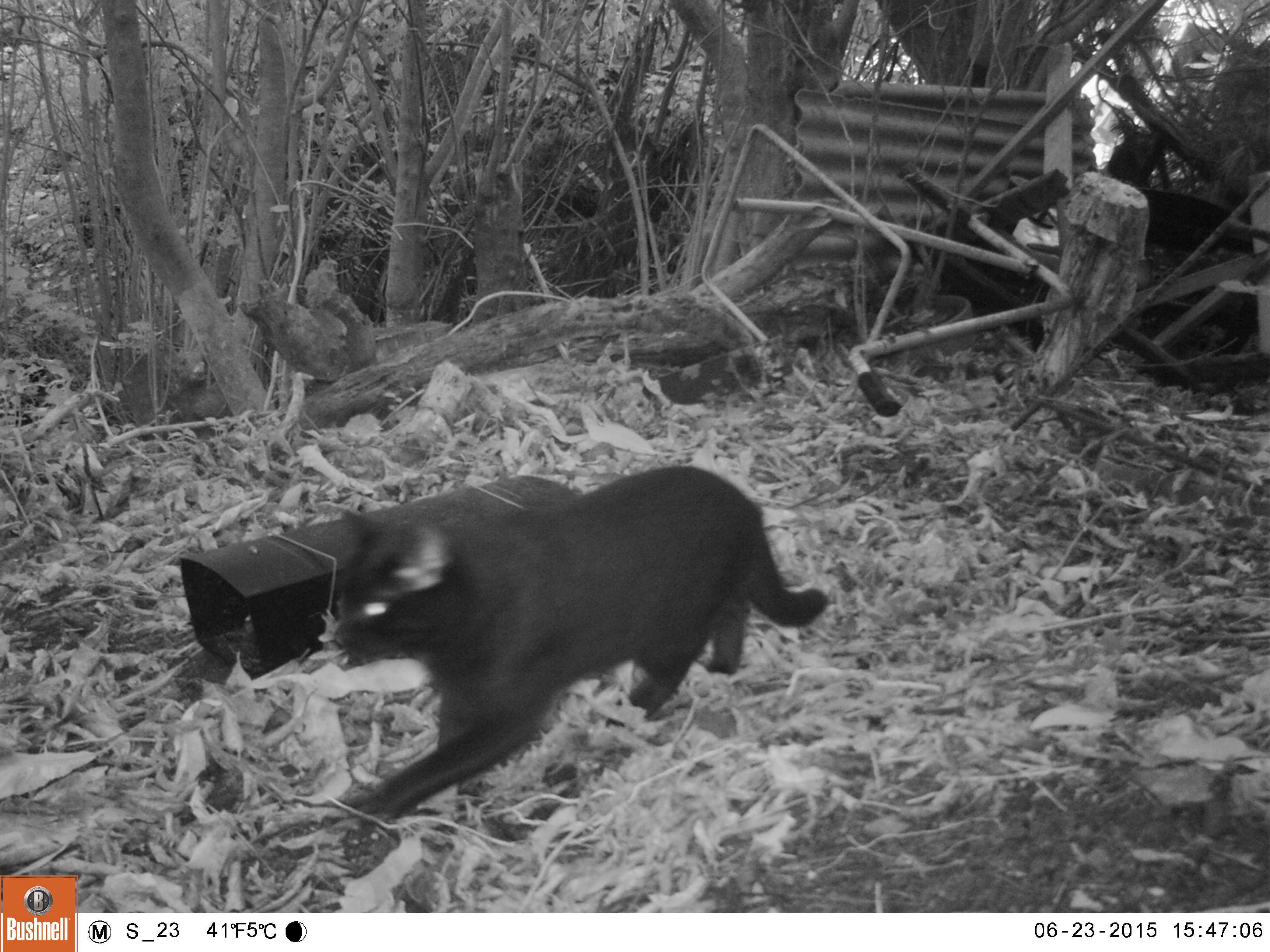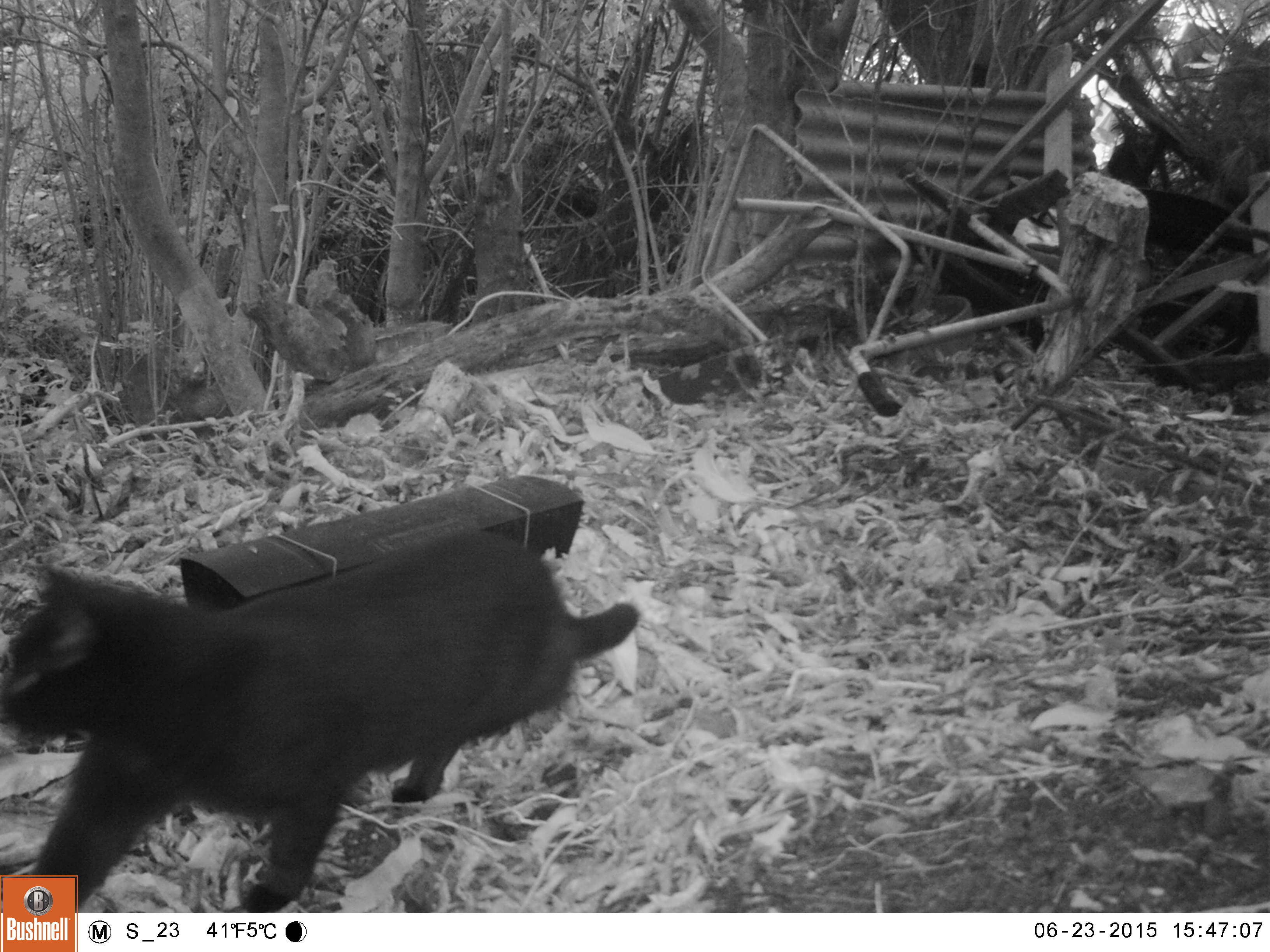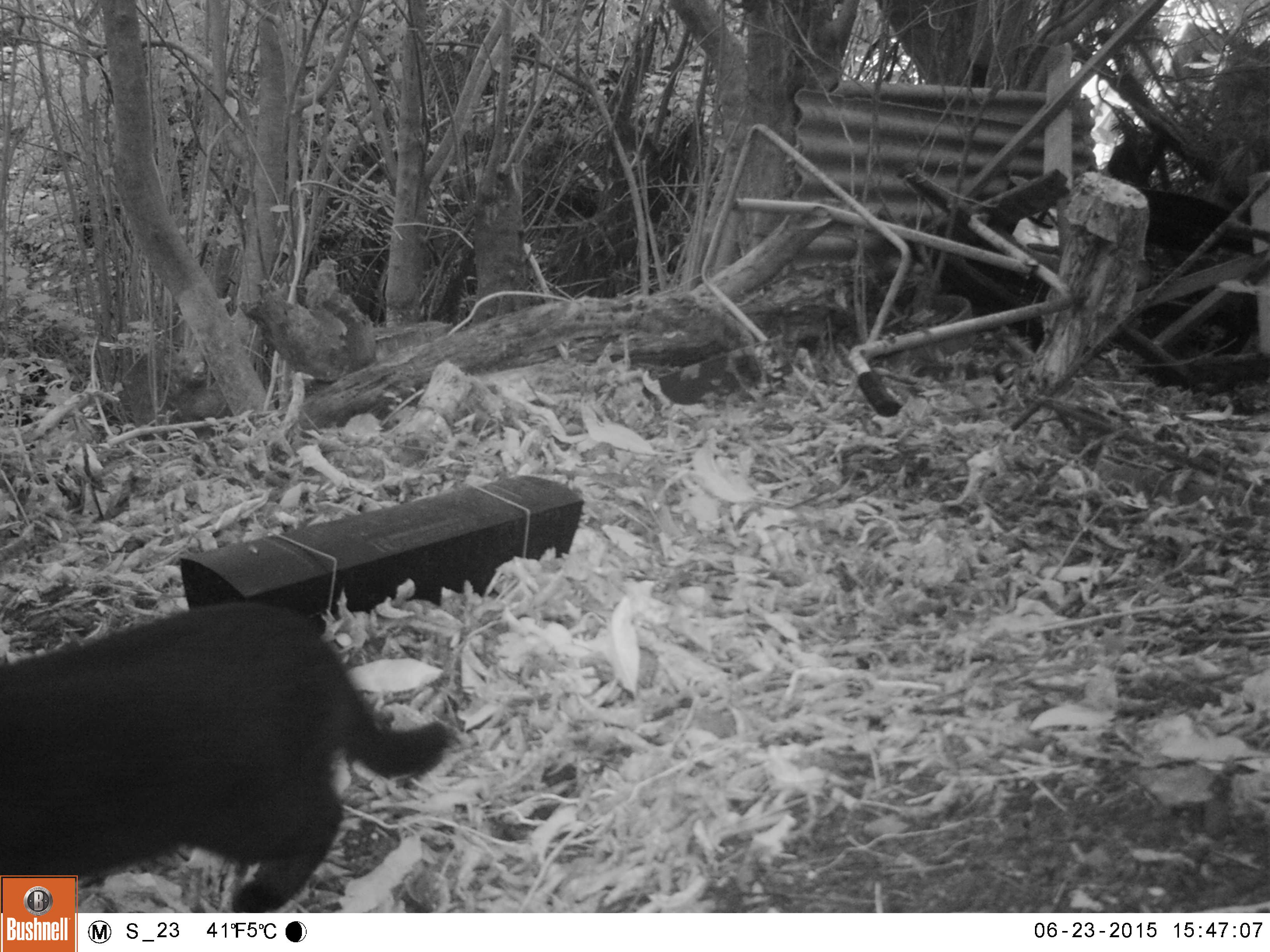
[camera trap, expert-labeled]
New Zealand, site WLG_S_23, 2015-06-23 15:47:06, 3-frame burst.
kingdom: Animalia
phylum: Chordata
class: Mammalia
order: Carnivora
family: Felidae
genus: Felis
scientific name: Felis catus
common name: domestic cat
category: cat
Cat (domestic cat) (Felis catus).